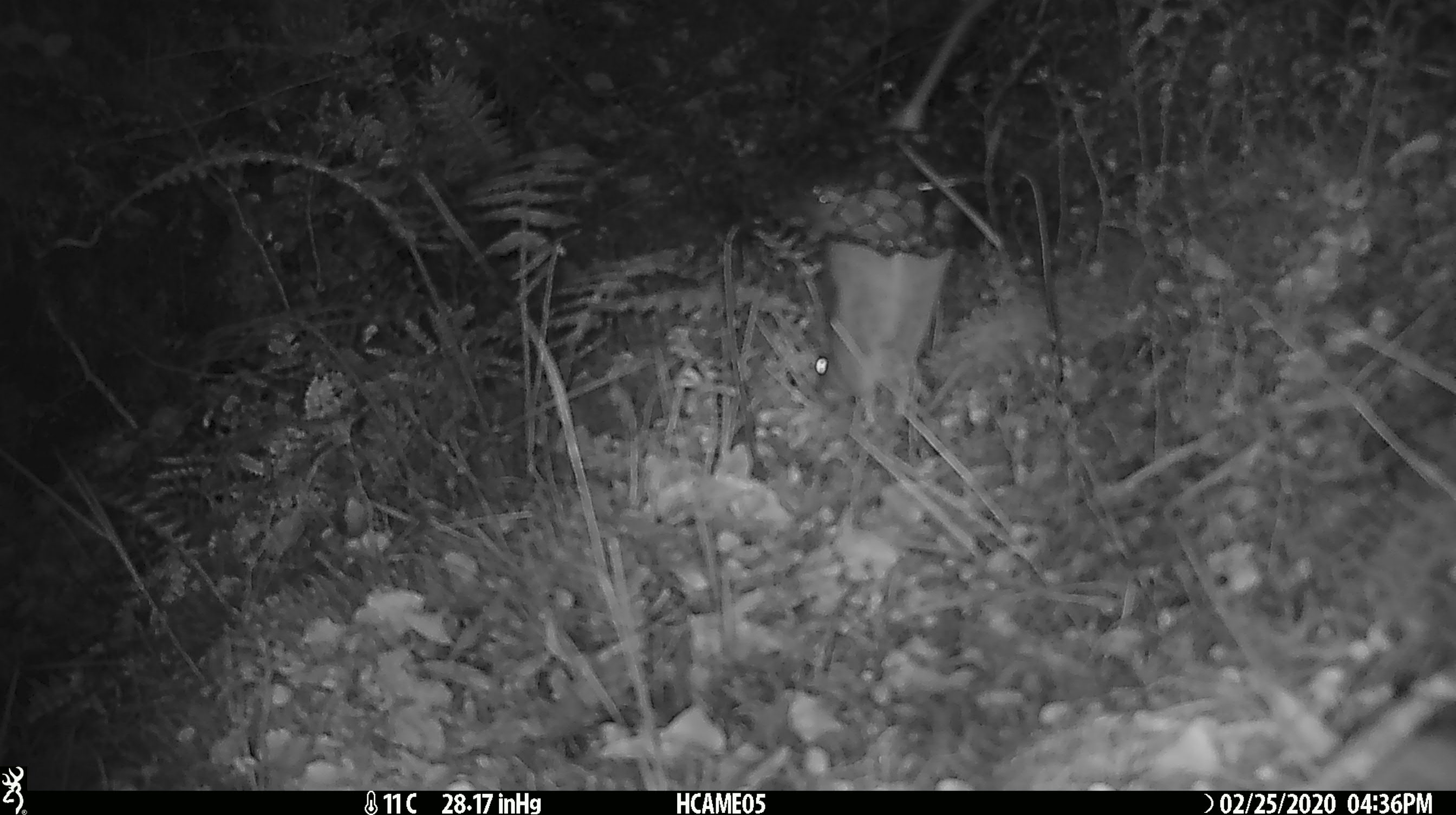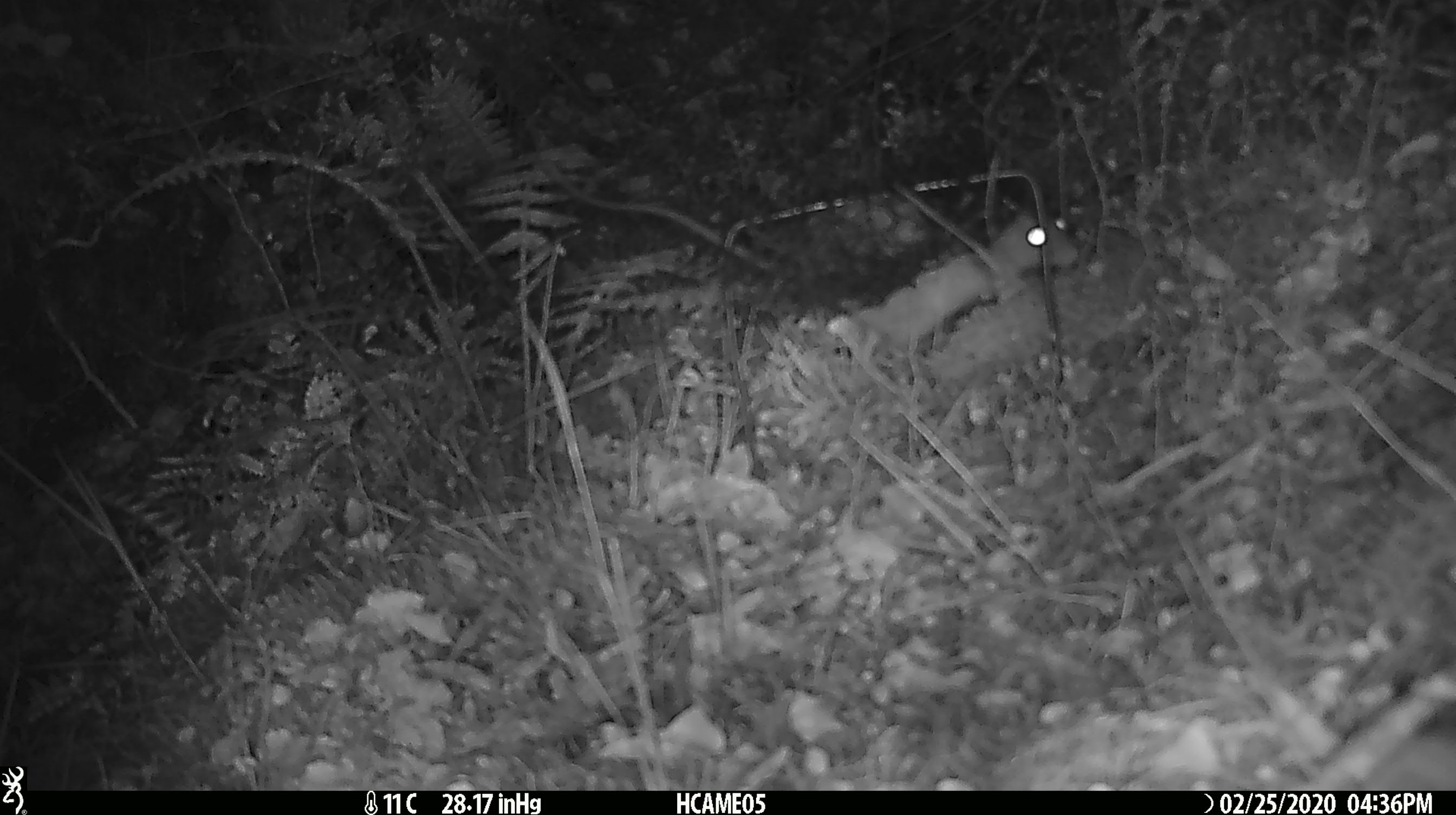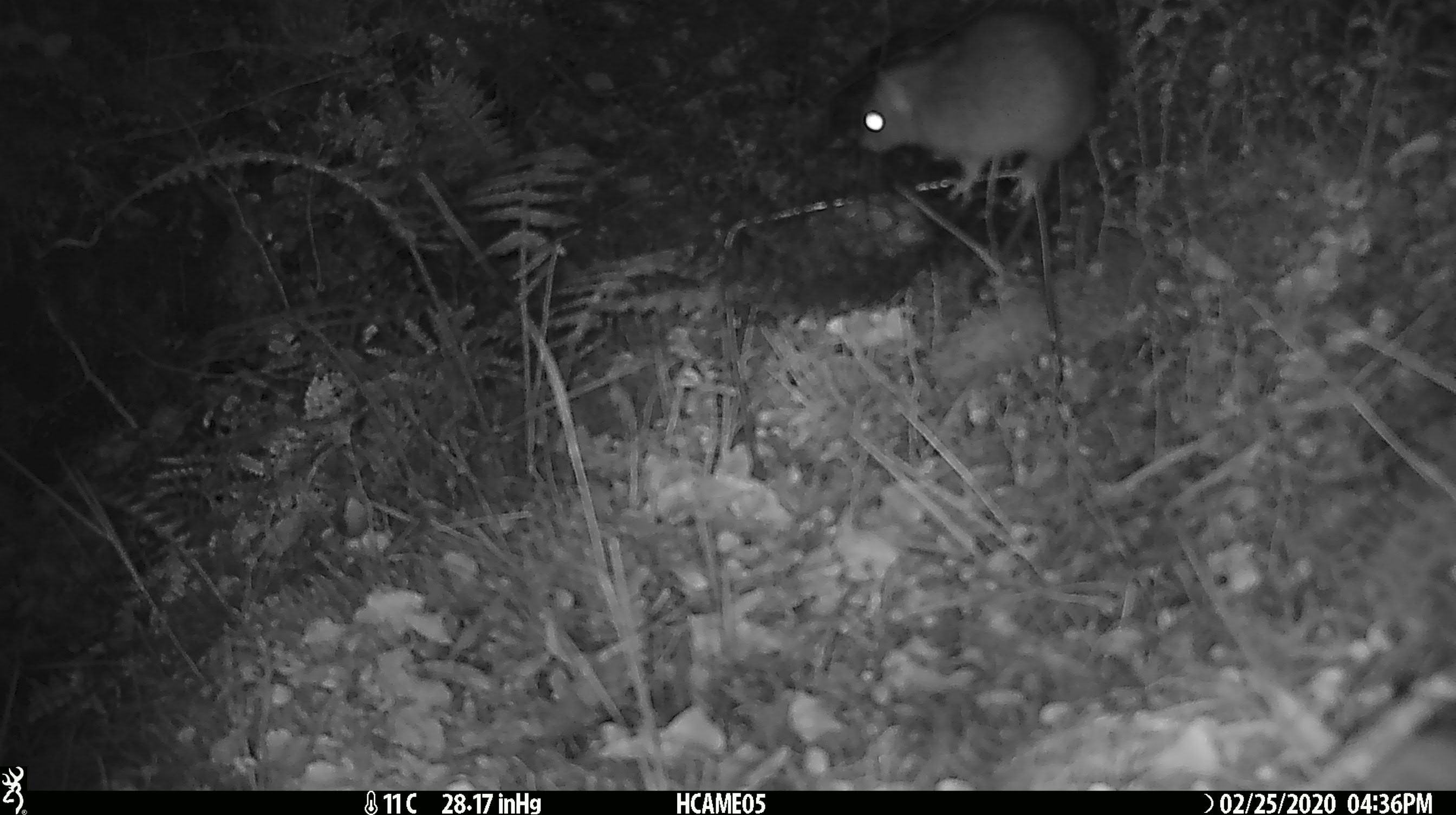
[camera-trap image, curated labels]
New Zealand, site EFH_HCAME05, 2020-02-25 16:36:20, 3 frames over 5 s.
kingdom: Animalia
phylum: Chordata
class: Mammalia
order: Rodentia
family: Muridae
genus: Rattus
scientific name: Rattus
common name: rat